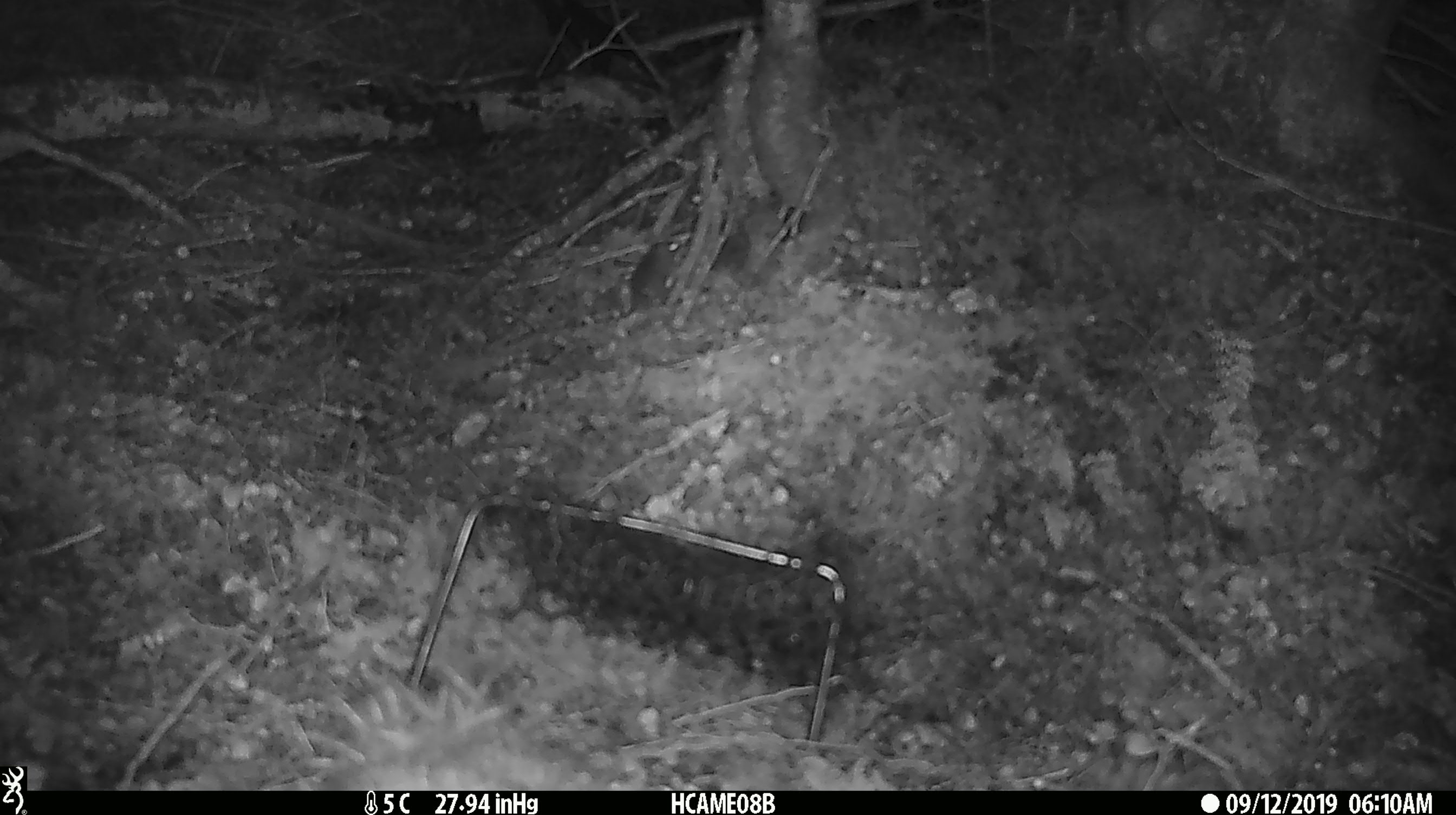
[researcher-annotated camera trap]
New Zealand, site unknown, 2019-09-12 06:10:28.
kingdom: Animalia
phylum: Chordata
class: Mammalia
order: Rodentia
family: Muridae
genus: Mus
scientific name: Mus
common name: mouse